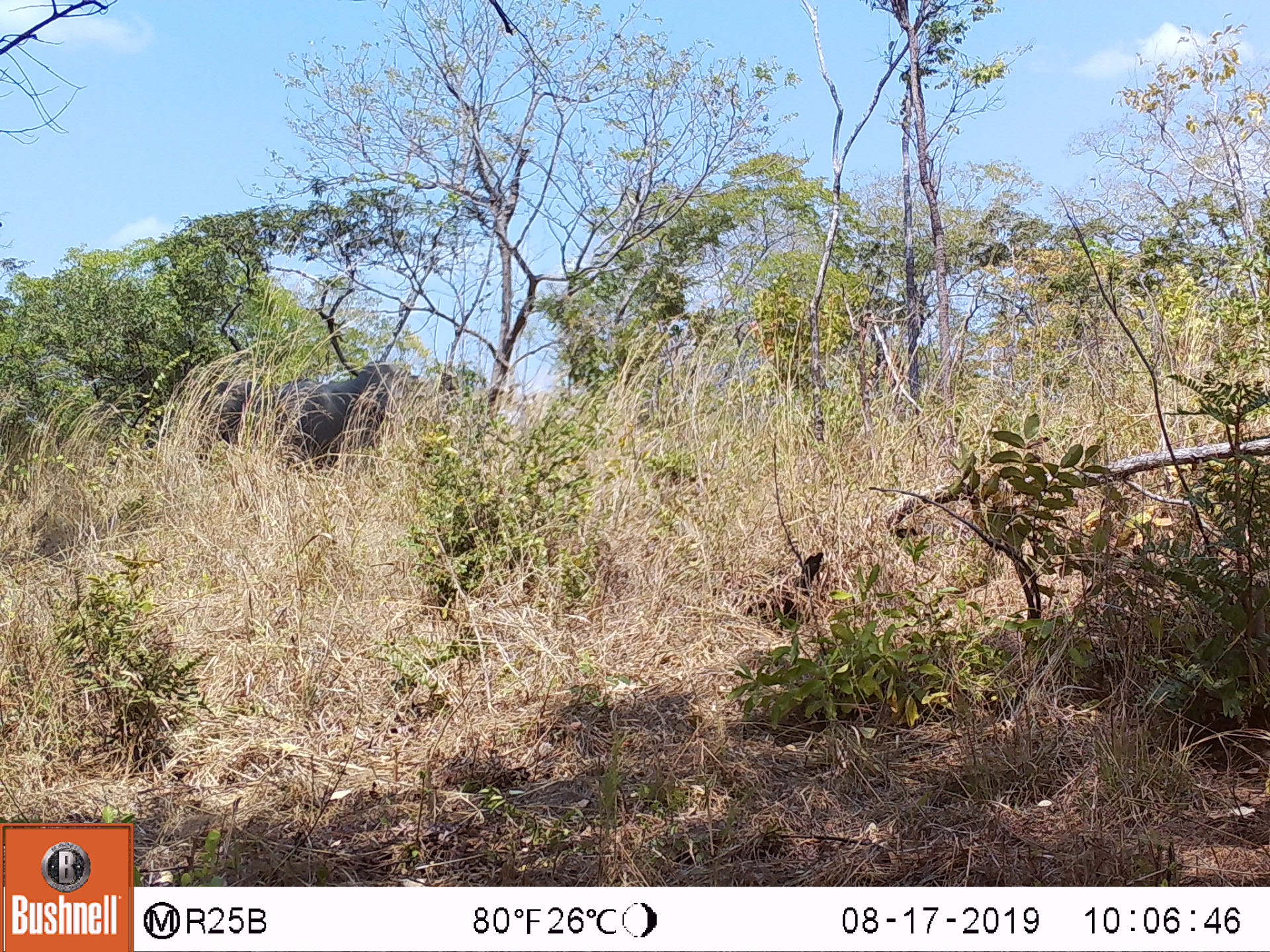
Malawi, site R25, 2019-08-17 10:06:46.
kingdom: Animalia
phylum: Chordata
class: Mammalia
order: Proboscidea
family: Elephantidae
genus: Loxodonta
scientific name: Loxodonta africana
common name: african savanna elephant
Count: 1.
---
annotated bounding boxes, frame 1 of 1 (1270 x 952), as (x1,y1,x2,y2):
african savanna elephant: (193,346,456,476)